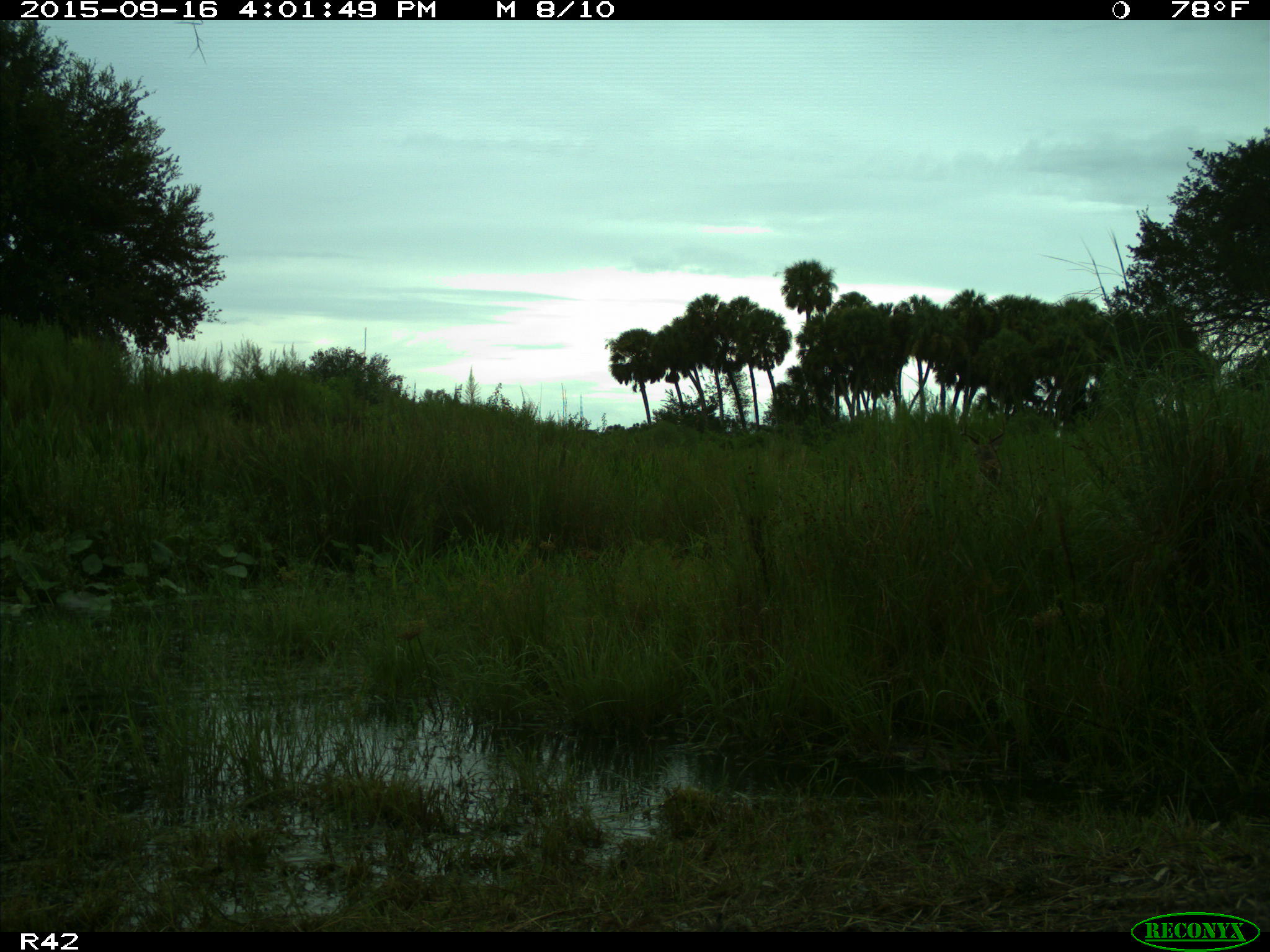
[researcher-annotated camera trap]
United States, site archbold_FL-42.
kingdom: Animalia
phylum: Chordata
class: Mammalia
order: Artiodactyla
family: Cervidae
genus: Odocoileus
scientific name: Odocoileus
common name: deer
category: unidentified deer